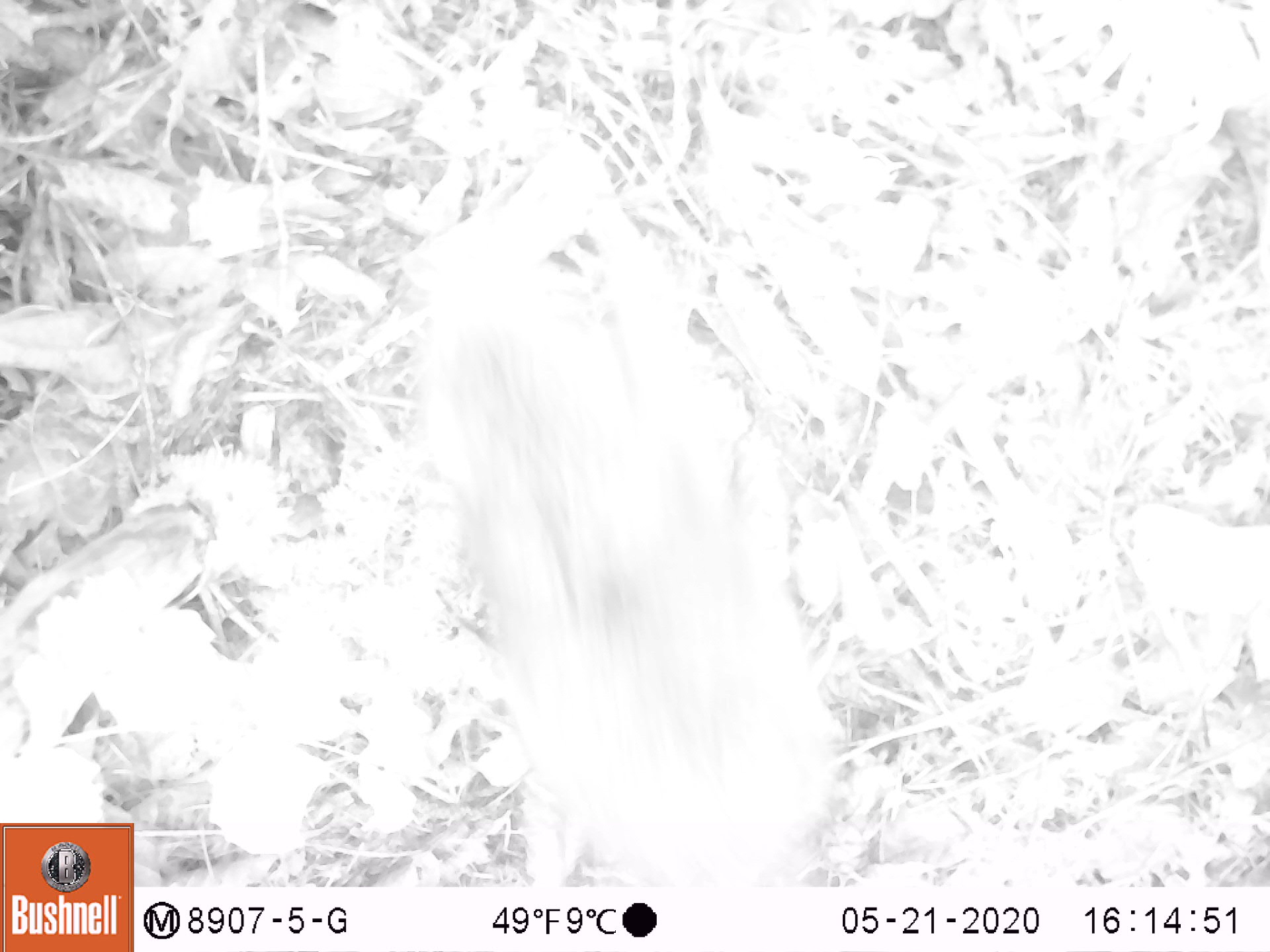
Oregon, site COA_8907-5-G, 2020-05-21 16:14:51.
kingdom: Animalia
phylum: Chordata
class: Mammalia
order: Lagomorpha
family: Leporidae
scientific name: Leporidae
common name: hares and rabbits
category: leporidae family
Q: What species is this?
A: Leporidae family (hares and rabbits) (Leporidae).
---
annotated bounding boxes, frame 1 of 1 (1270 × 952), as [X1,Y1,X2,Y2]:
leporidae family: [391,237,836,883]